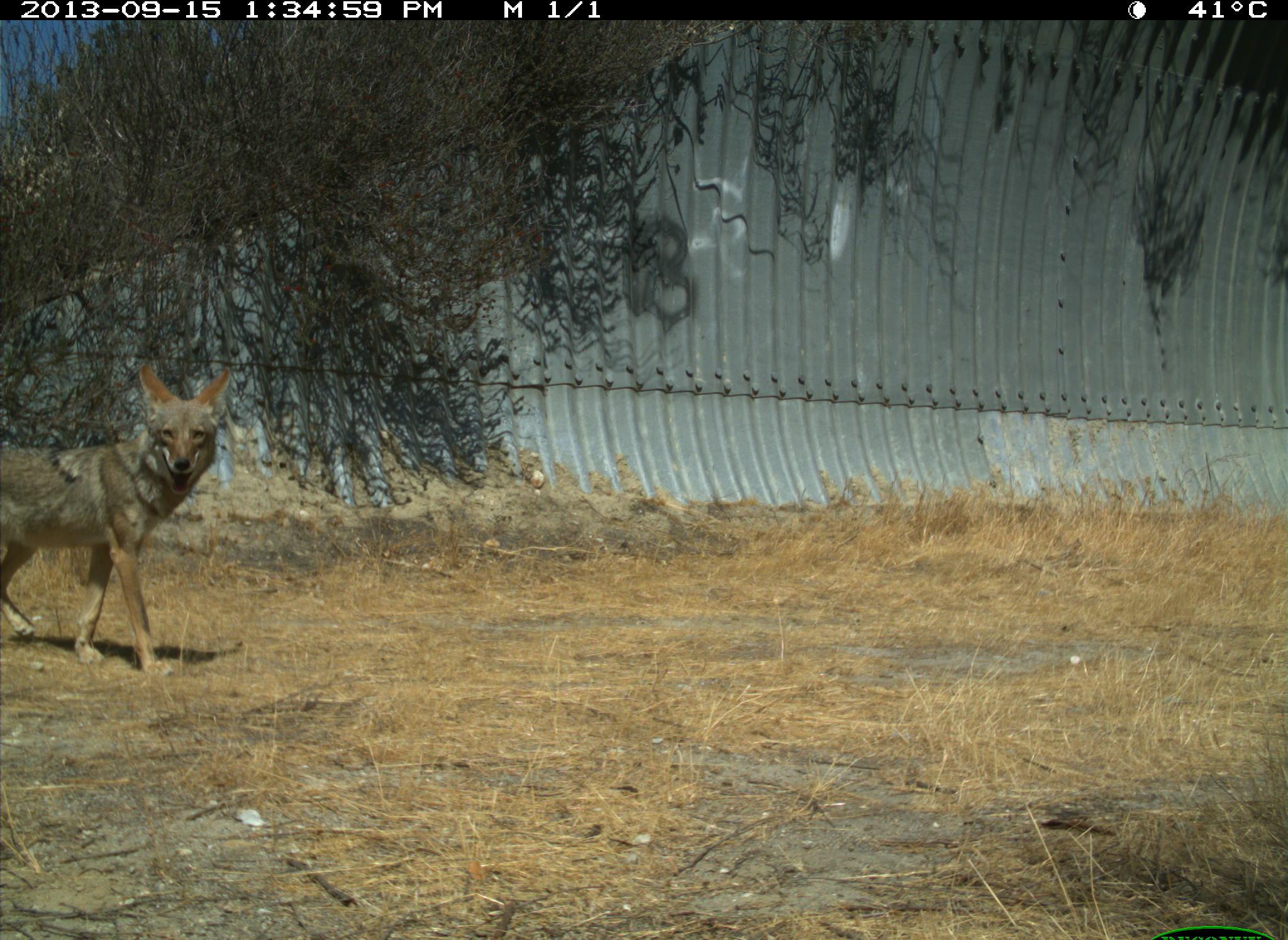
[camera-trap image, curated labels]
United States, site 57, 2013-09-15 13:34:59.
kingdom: Animalia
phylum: Chordata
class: Mammalia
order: Carnivora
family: Canidae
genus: Canis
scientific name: Canis latrans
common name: coyote